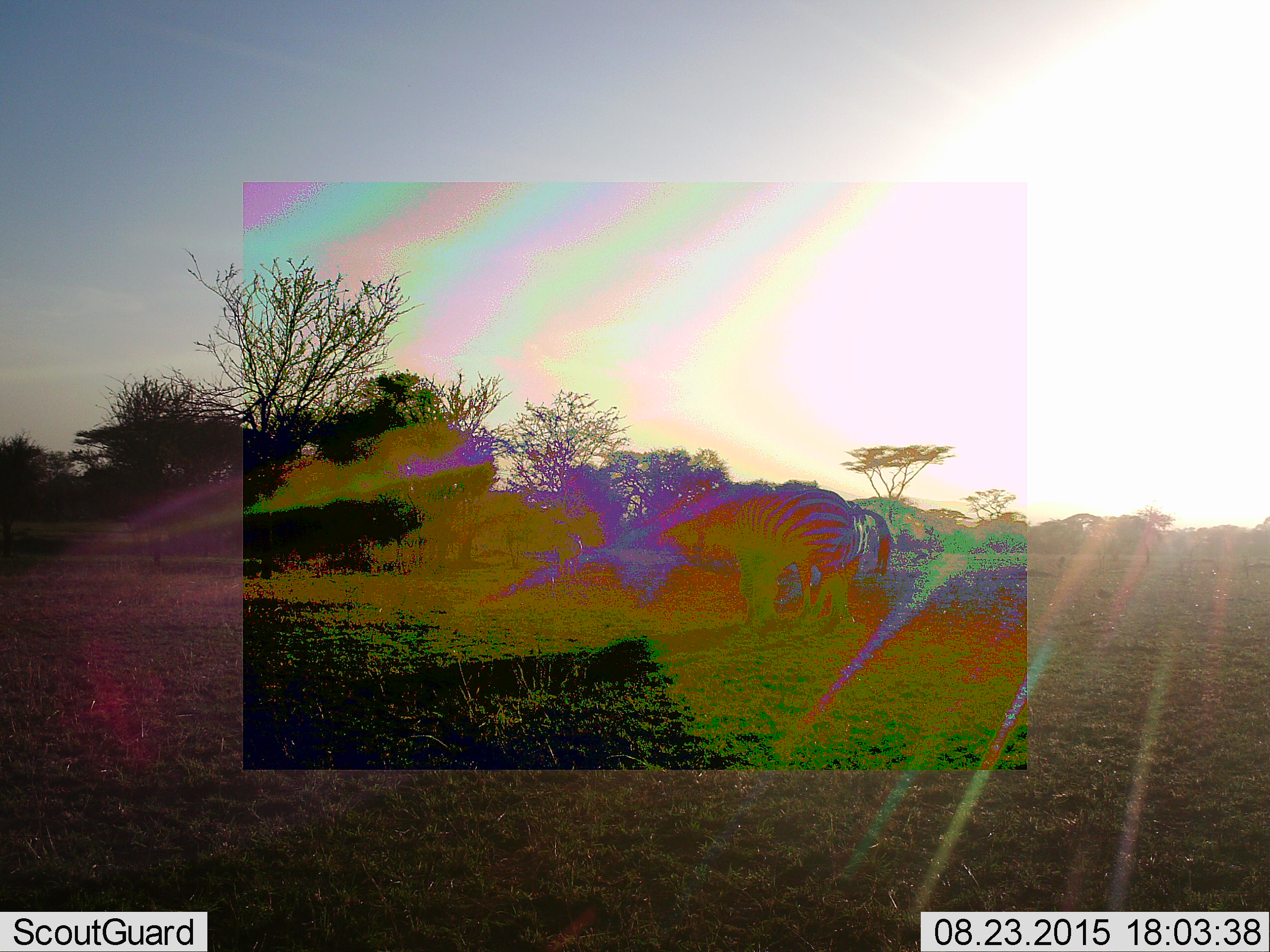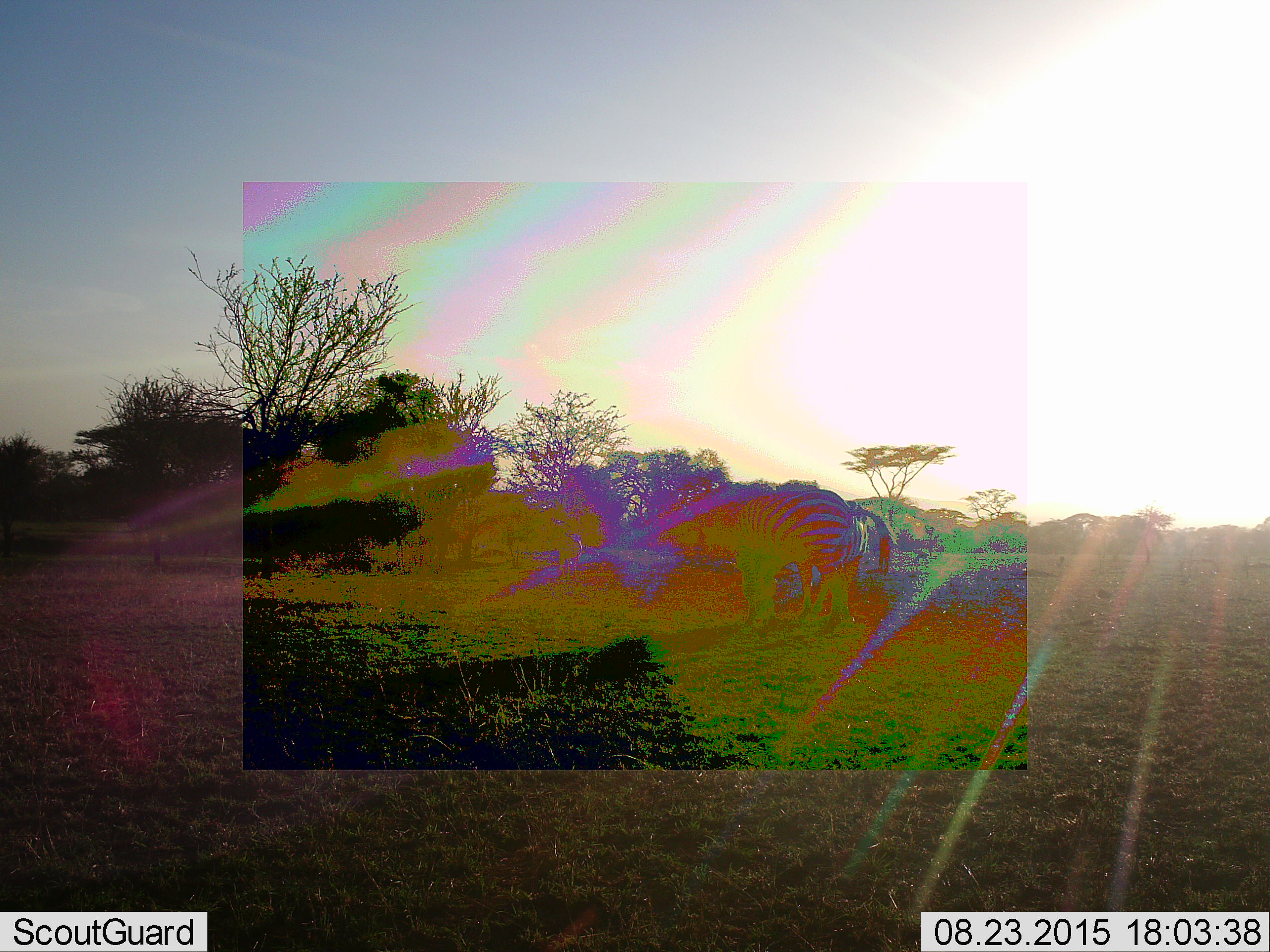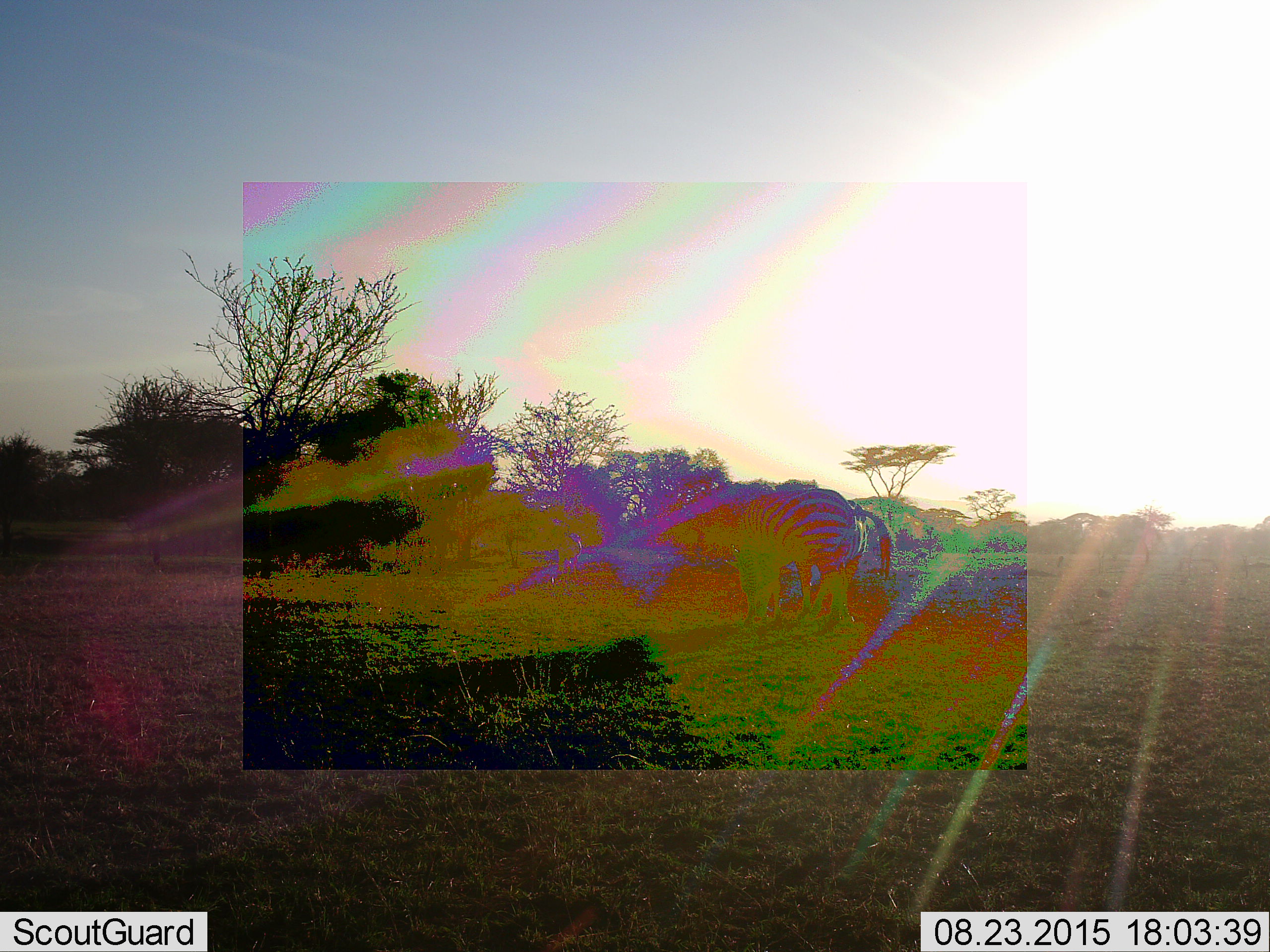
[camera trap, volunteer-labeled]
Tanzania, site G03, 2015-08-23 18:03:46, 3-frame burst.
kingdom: Animalia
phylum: Chordata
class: Mammalia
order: Perissodactyla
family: Equidae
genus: Equus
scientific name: Equus quagga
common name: plains zebra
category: zebra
Zebra (plains zebra) (Equus quagga), count 2. Behavior (volunteer vote fractions): standing 89%, resting 0%, moving 11%, interacting 0%. Young present (vote fraction): 0%. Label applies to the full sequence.